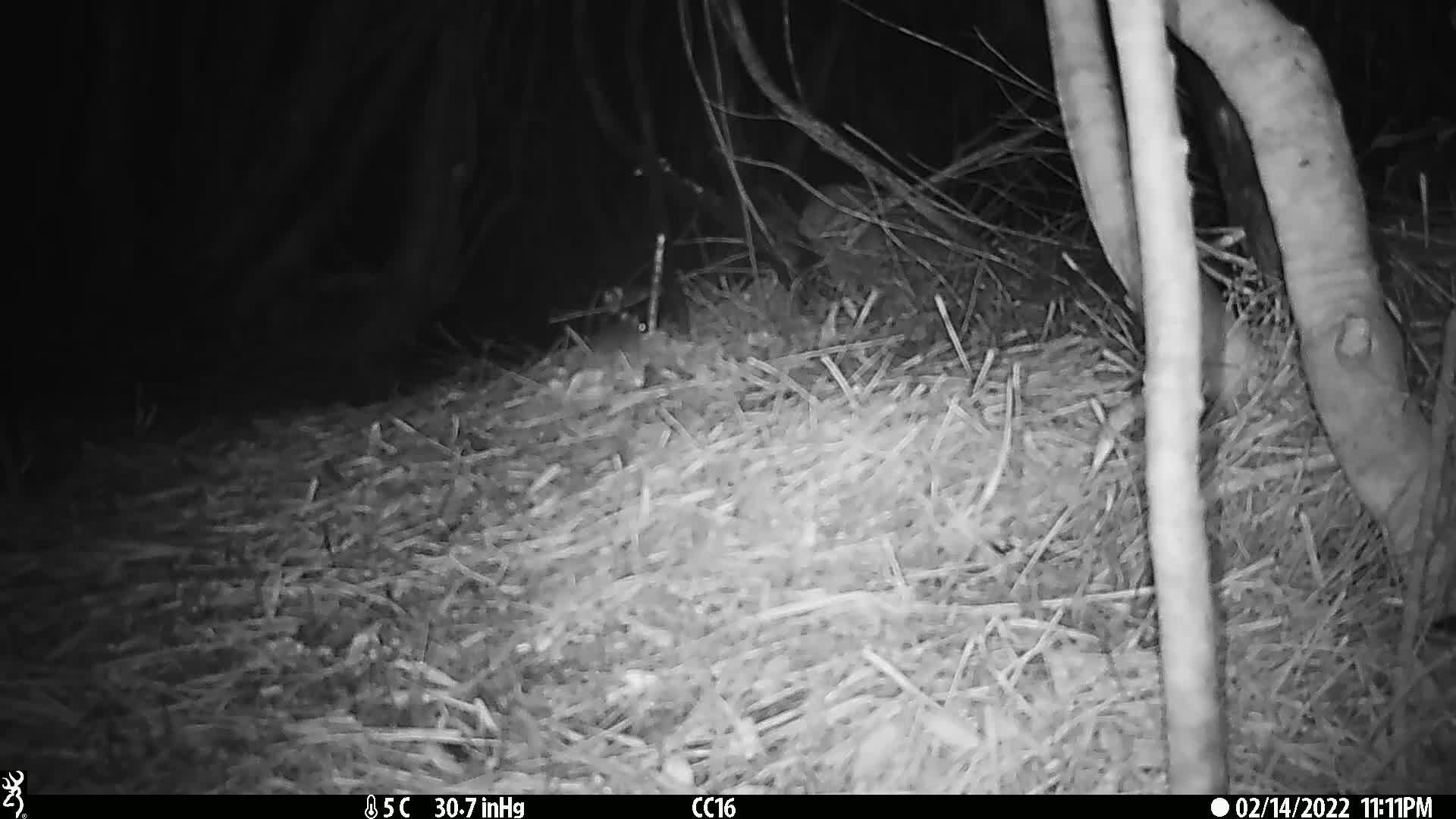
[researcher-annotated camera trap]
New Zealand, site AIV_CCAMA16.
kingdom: Animalia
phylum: Chordata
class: Mammalia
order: Rodentia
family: Muridae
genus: Mus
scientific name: Mus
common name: mouse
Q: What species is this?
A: Mouse (Mus).